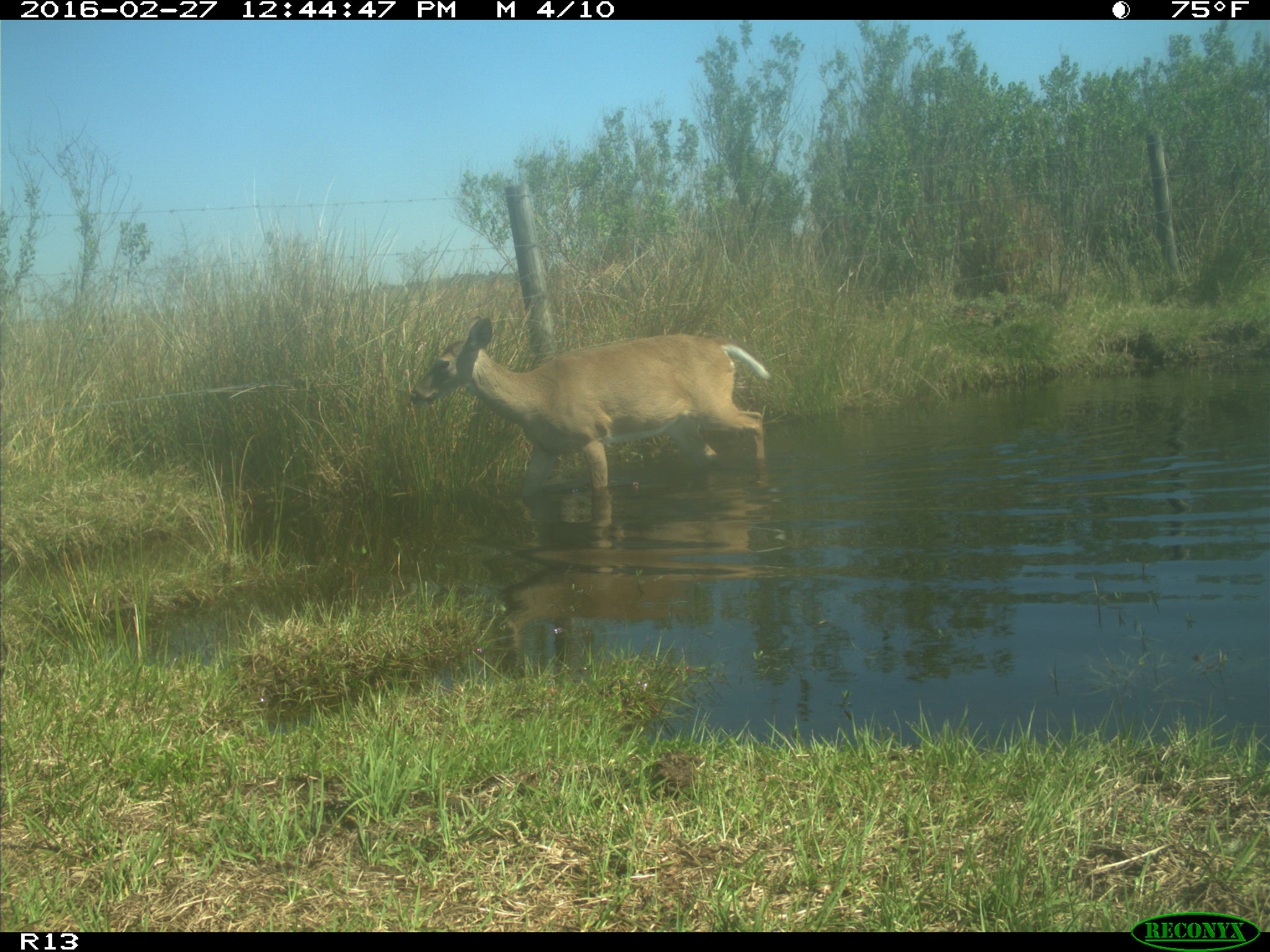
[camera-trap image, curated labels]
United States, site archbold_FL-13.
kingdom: Animalia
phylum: Chordata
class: Mammalia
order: Artiodactyla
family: Cervidae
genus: Odocoileus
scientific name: Odocoileus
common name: deer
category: unidentified deer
Unidentified deer (deer) (Odocoileus).